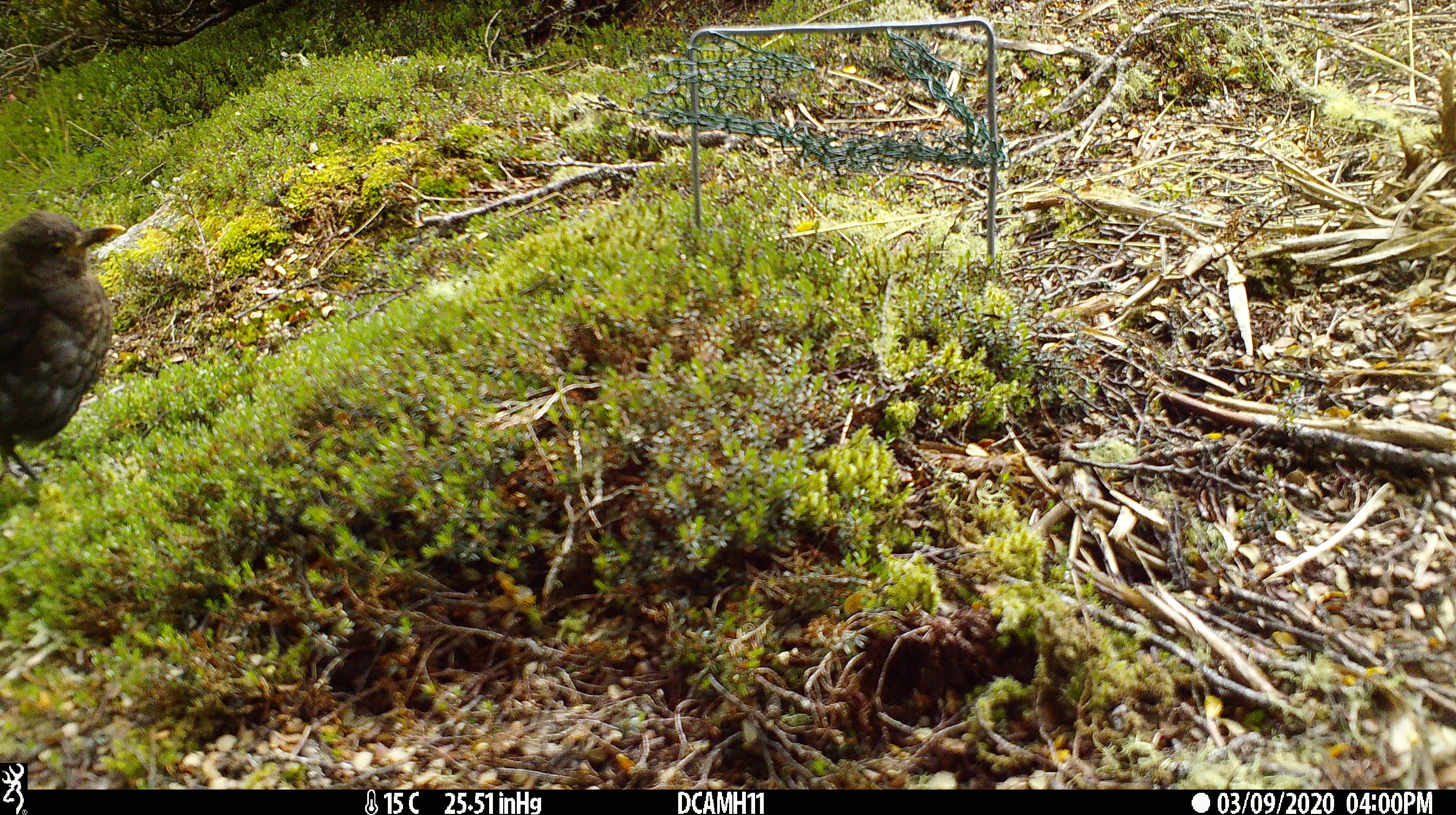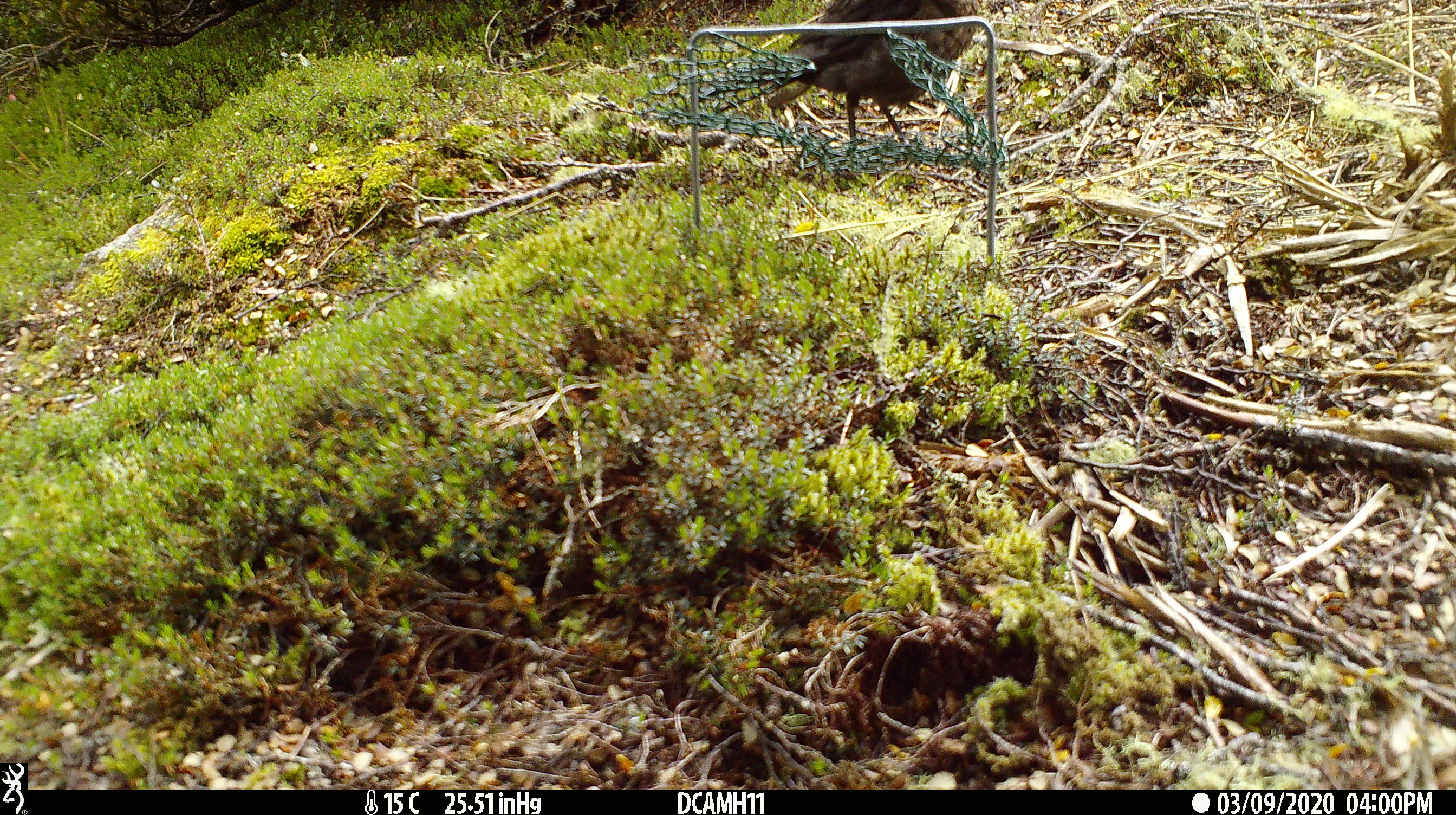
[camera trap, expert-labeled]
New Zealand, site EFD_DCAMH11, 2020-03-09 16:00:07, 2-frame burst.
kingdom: Animalia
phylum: Chordata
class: Aves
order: Passeriformes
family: Turdidae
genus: Turdus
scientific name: Turdus merula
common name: eurasian blackbird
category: blackbird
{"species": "blackbird (eurasian blackbird) (Turdus merula)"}